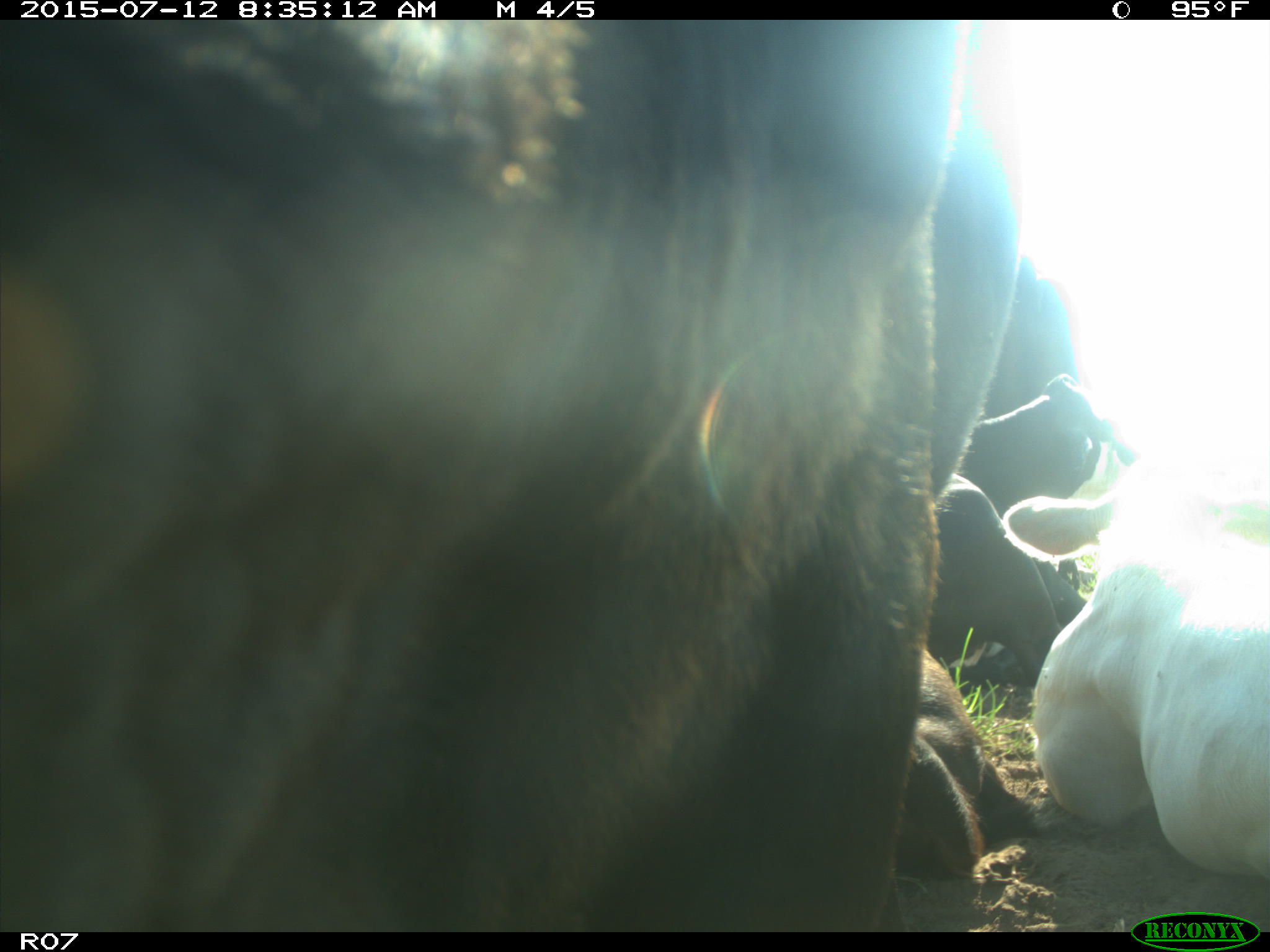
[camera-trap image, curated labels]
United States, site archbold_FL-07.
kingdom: Animalia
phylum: Chordata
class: Mammalia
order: Artiodactyla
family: Bovidae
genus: Bos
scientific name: Bos taurus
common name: domestic cow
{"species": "Bos taurus (domestic cow)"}